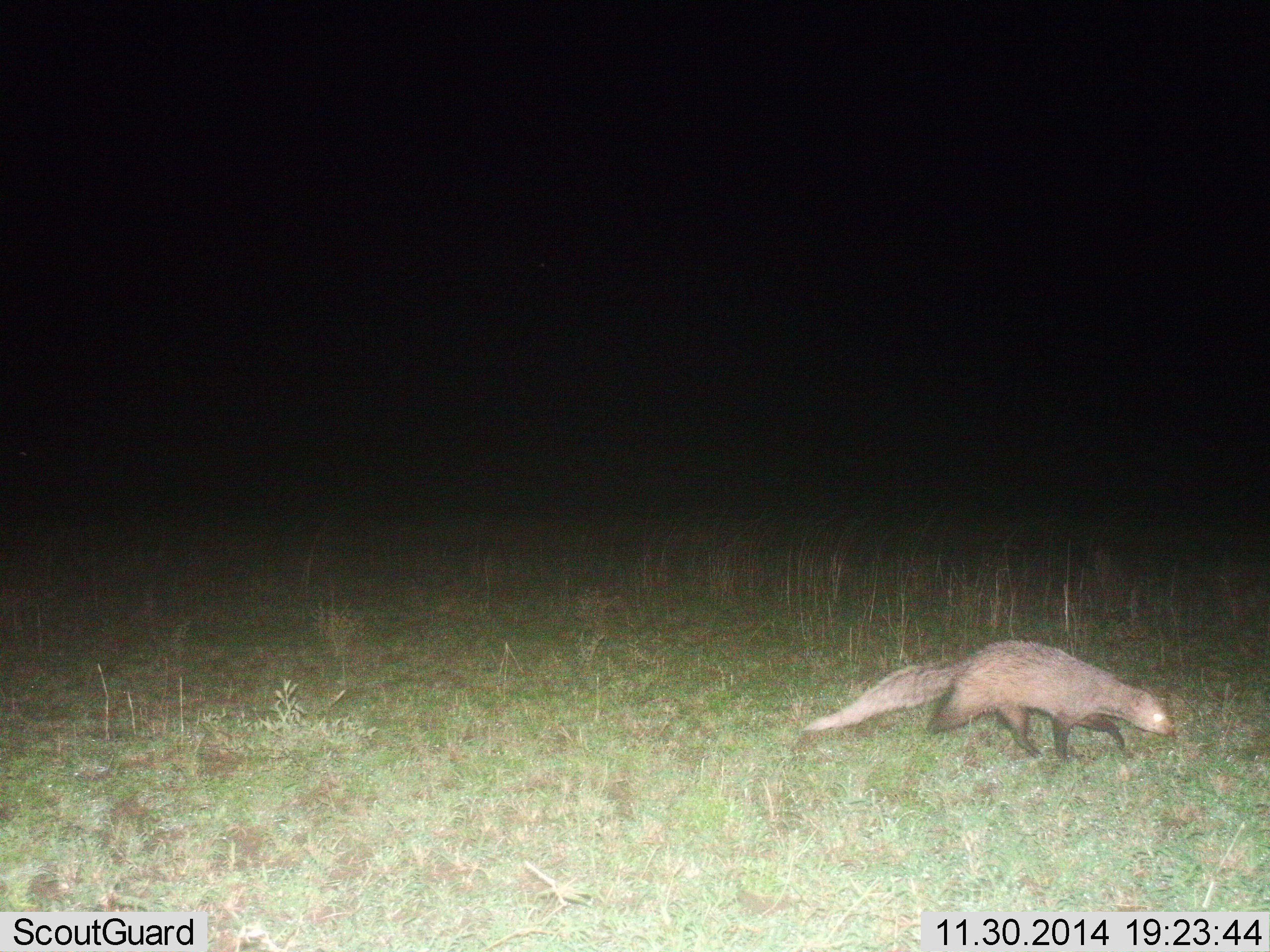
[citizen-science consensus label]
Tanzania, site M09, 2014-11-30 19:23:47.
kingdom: Animalia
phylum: Chordata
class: Mammalia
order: Carnivora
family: Herpestidae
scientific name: Herpestidae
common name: mongoose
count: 1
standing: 10%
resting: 0%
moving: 90%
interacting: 0%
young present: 0%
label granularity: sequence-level